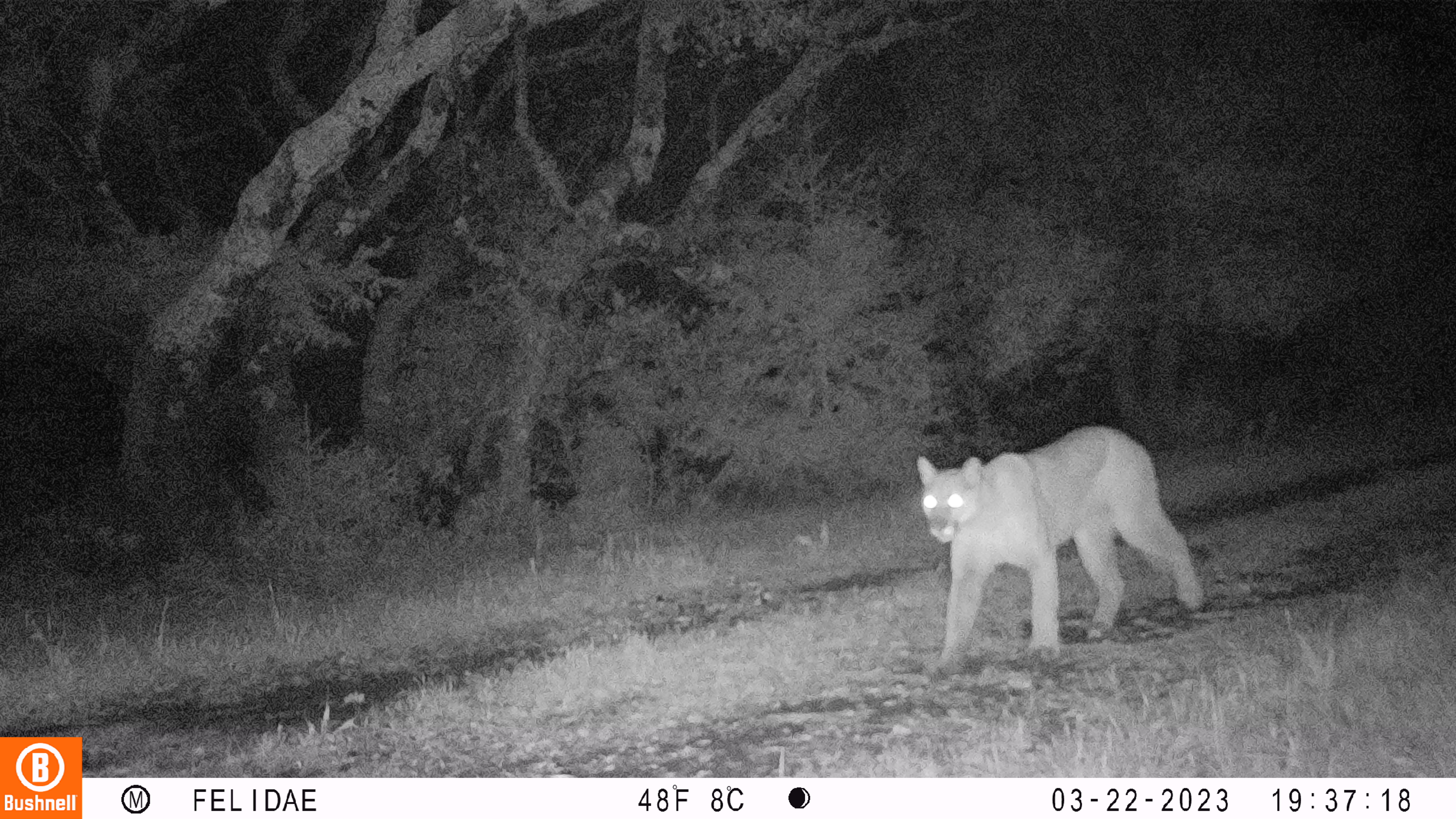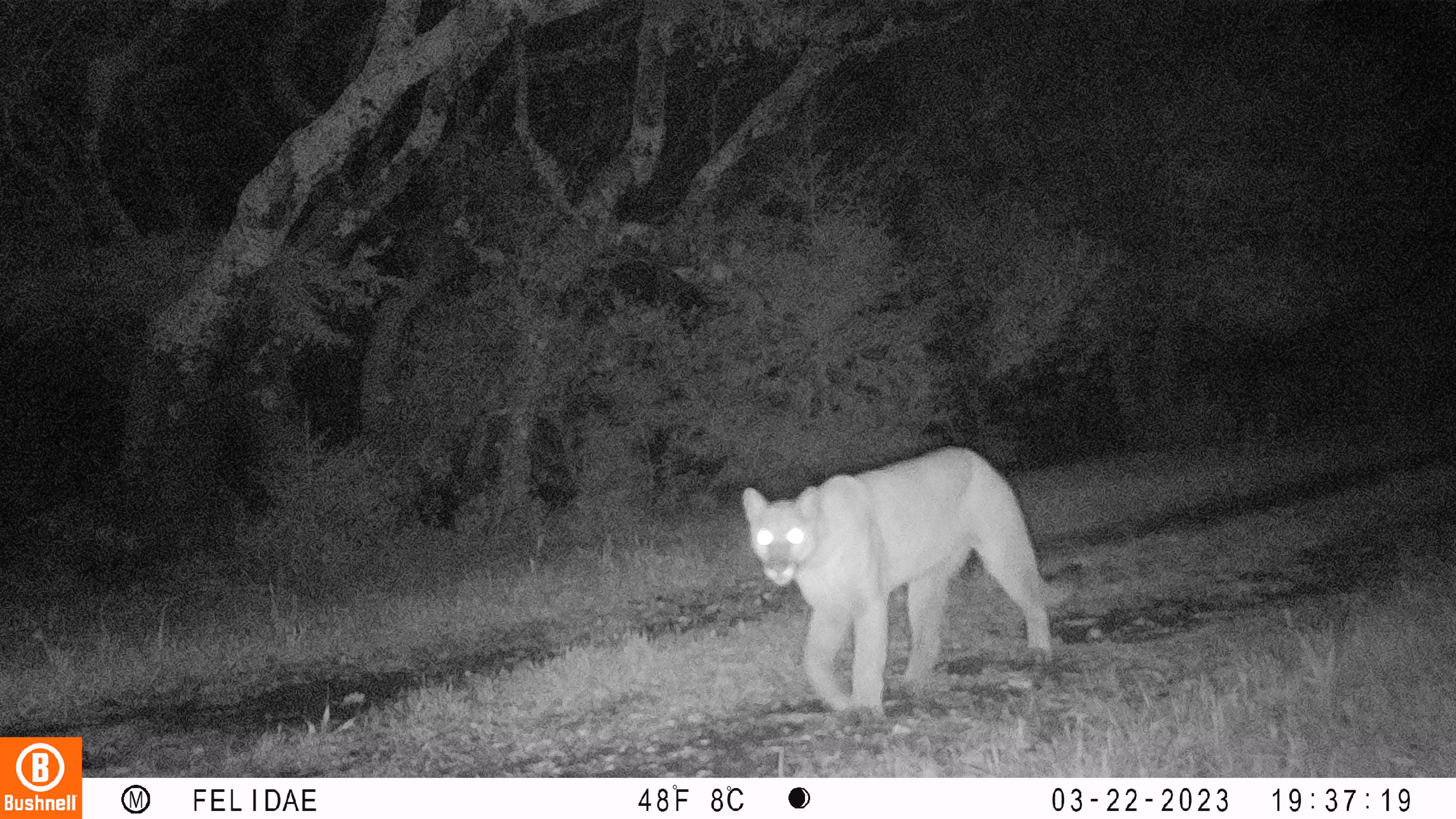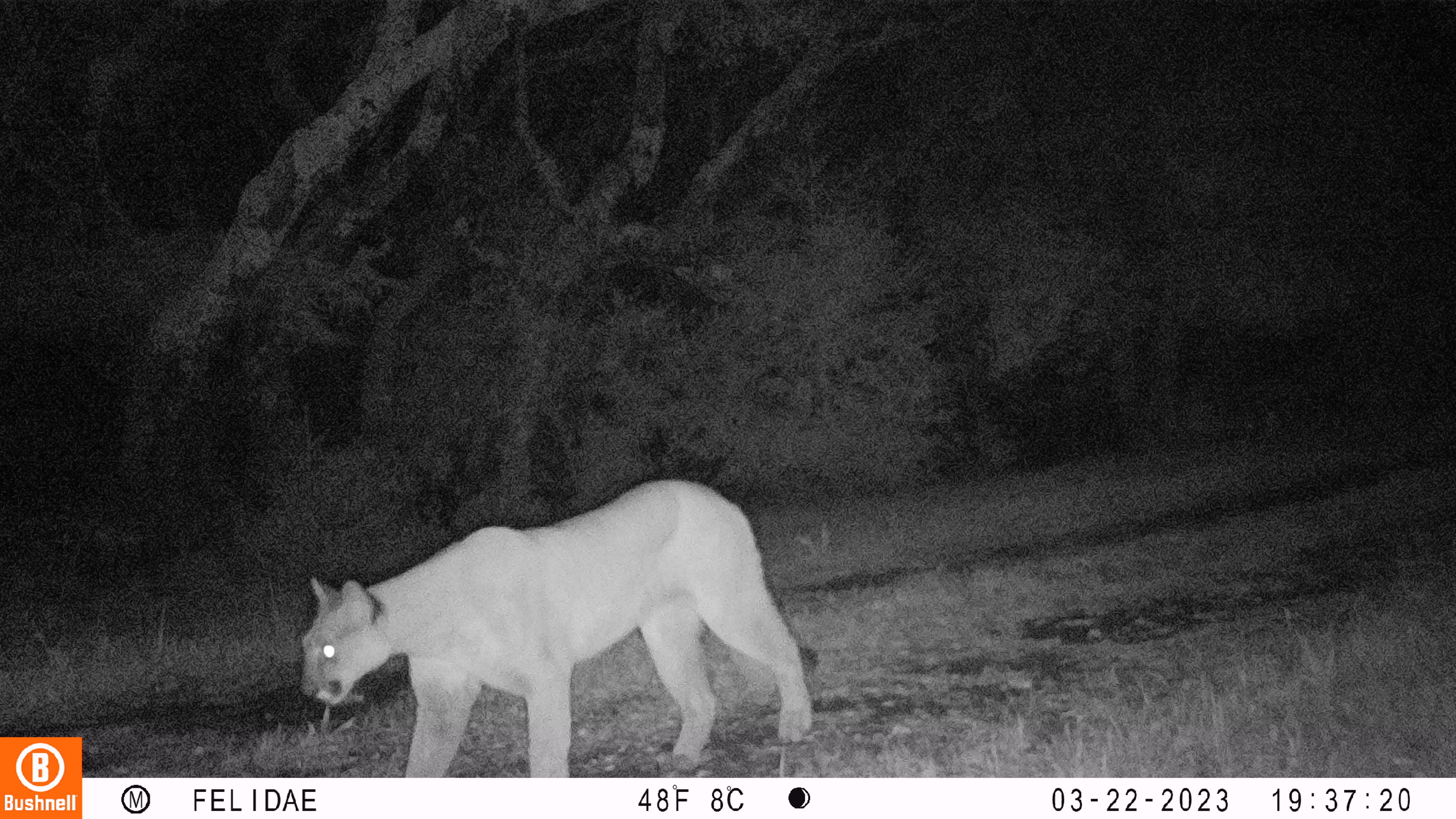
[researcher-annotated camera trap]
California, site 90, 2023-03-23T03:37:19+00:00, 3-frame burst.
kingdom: Animalia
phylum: Chordata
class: Mammalia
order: Carnivora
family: Felidae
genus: Puma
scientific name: Puma concolor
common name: puma